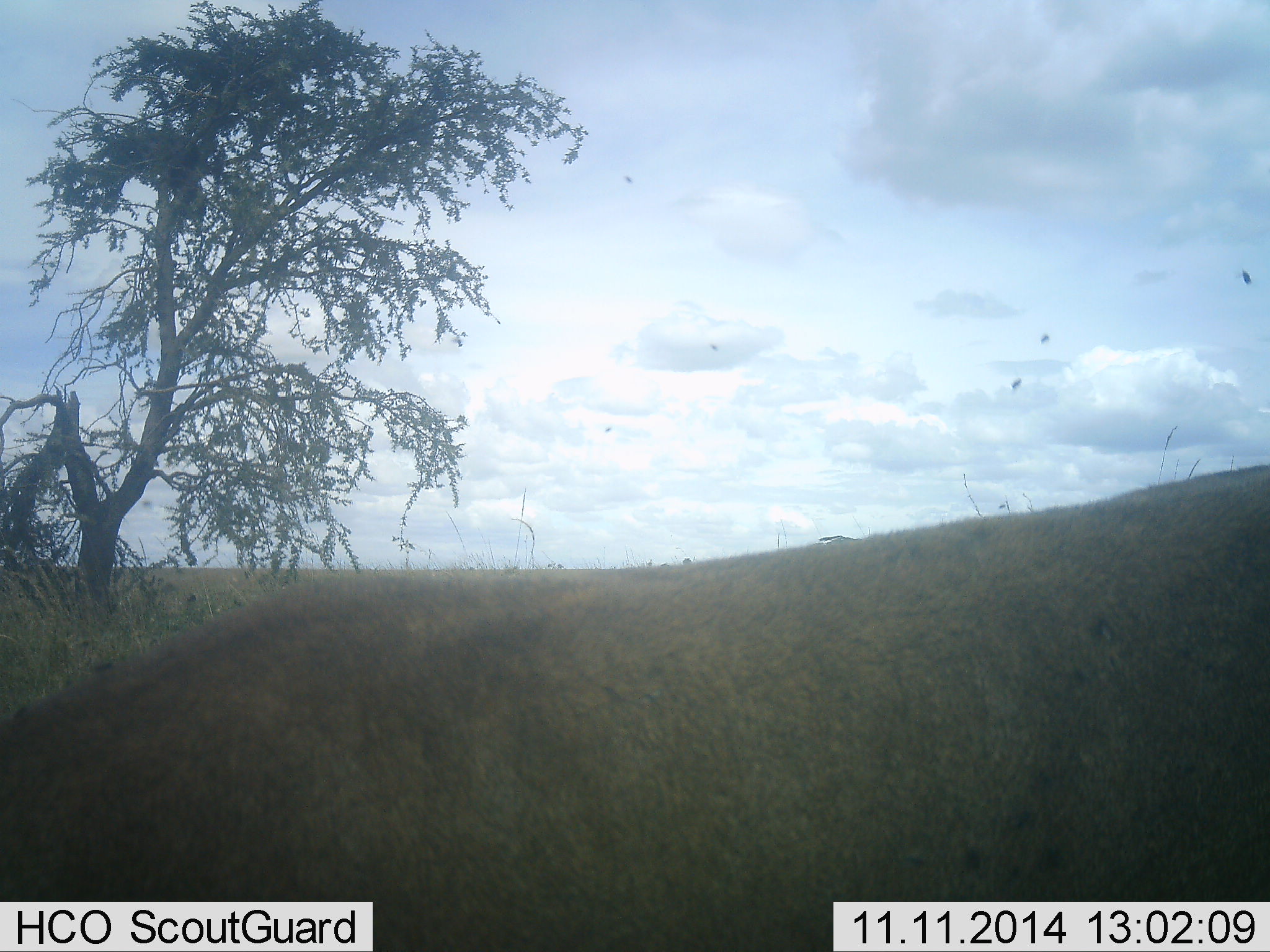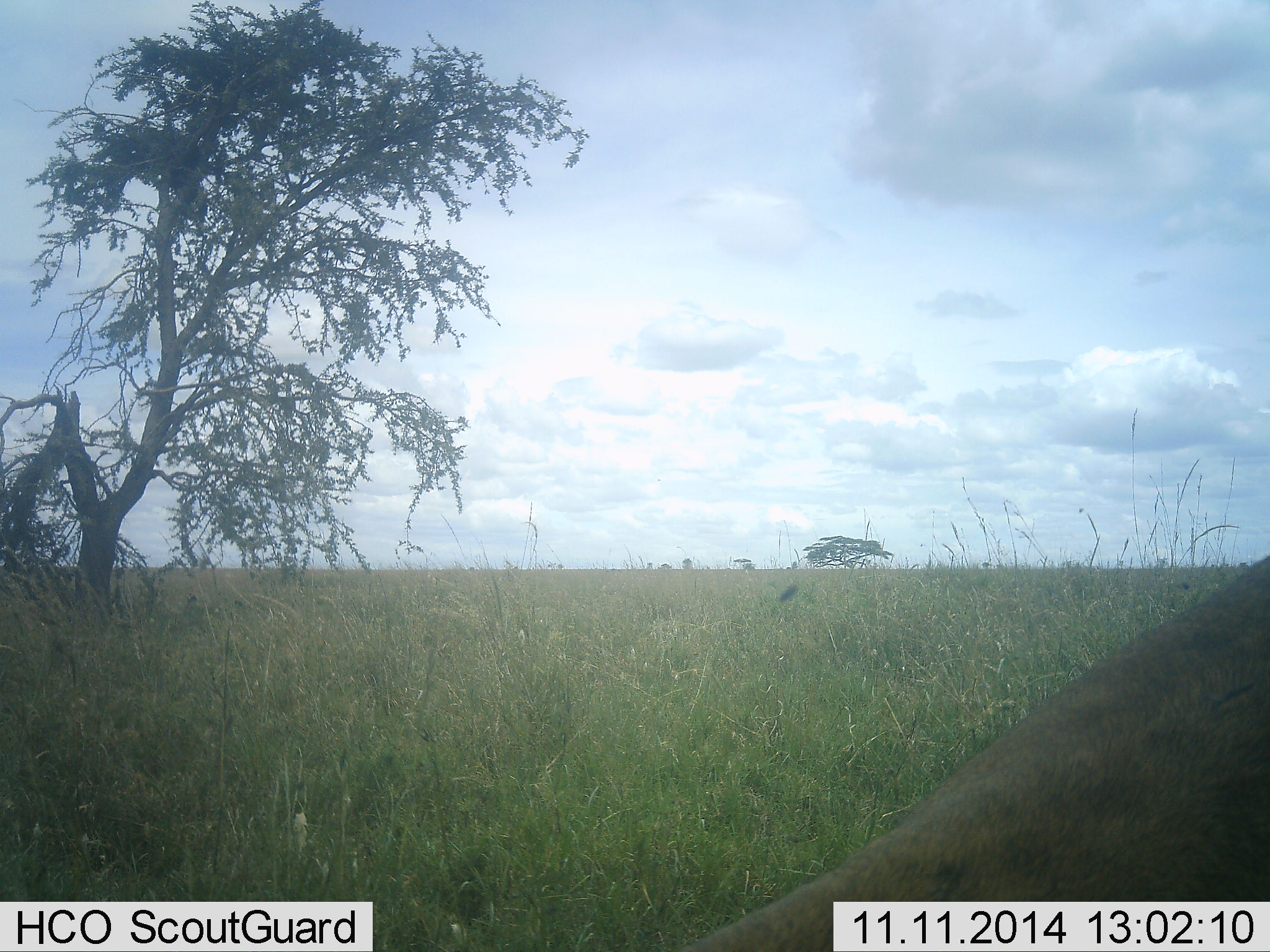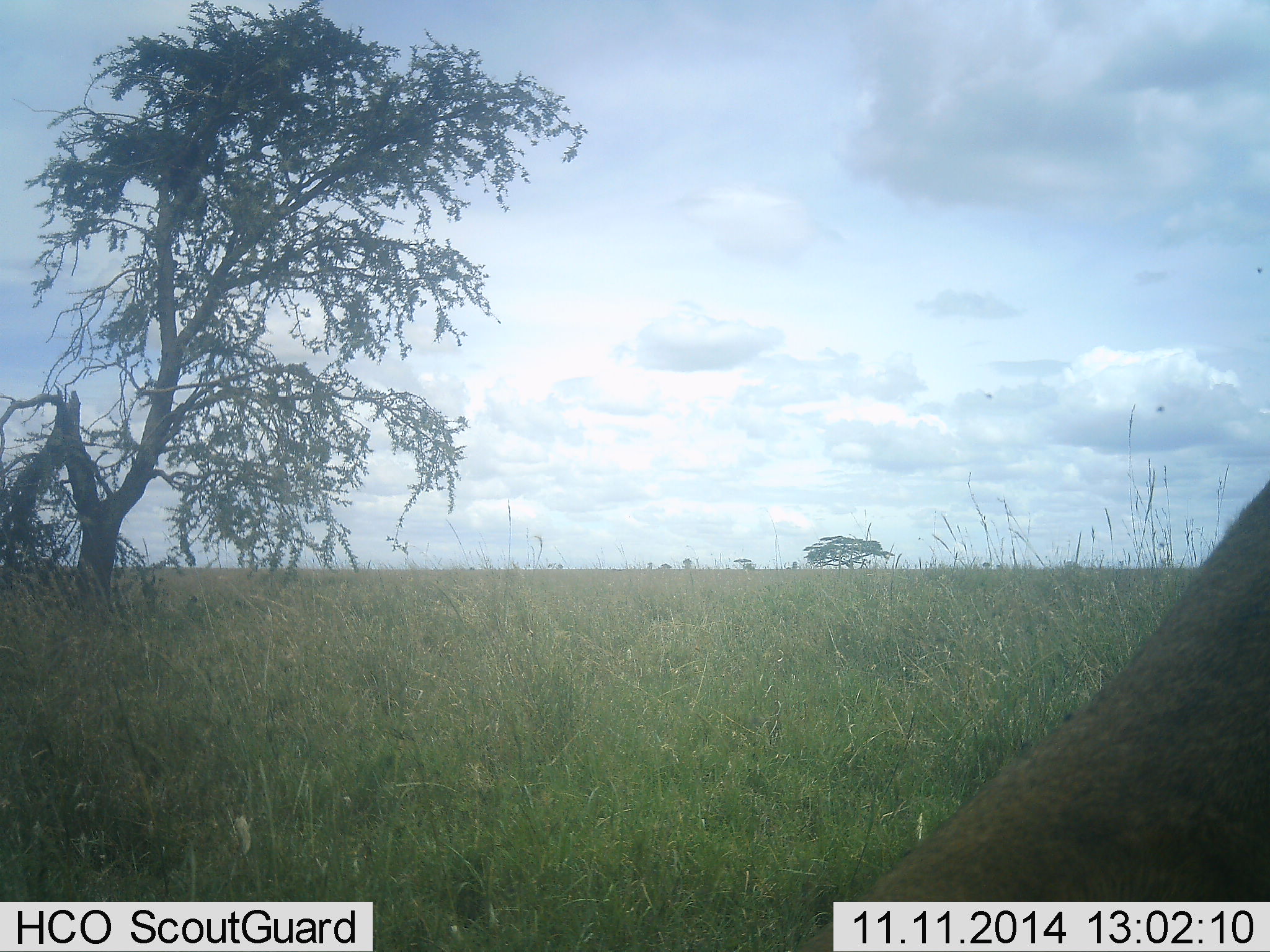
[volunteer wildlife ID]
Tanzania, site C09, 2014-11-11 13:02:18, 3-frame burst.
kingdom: Animalia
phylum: Chordata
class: Mammalia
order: Carnivora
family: Felidae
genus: Panthera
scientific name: Panthera leo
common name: lion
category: lionfemale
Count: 1.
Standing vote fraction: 22%.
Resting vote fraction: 11%.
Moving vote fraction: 67%.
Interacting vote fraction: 0%.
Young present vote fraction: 0%.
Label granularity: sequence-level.